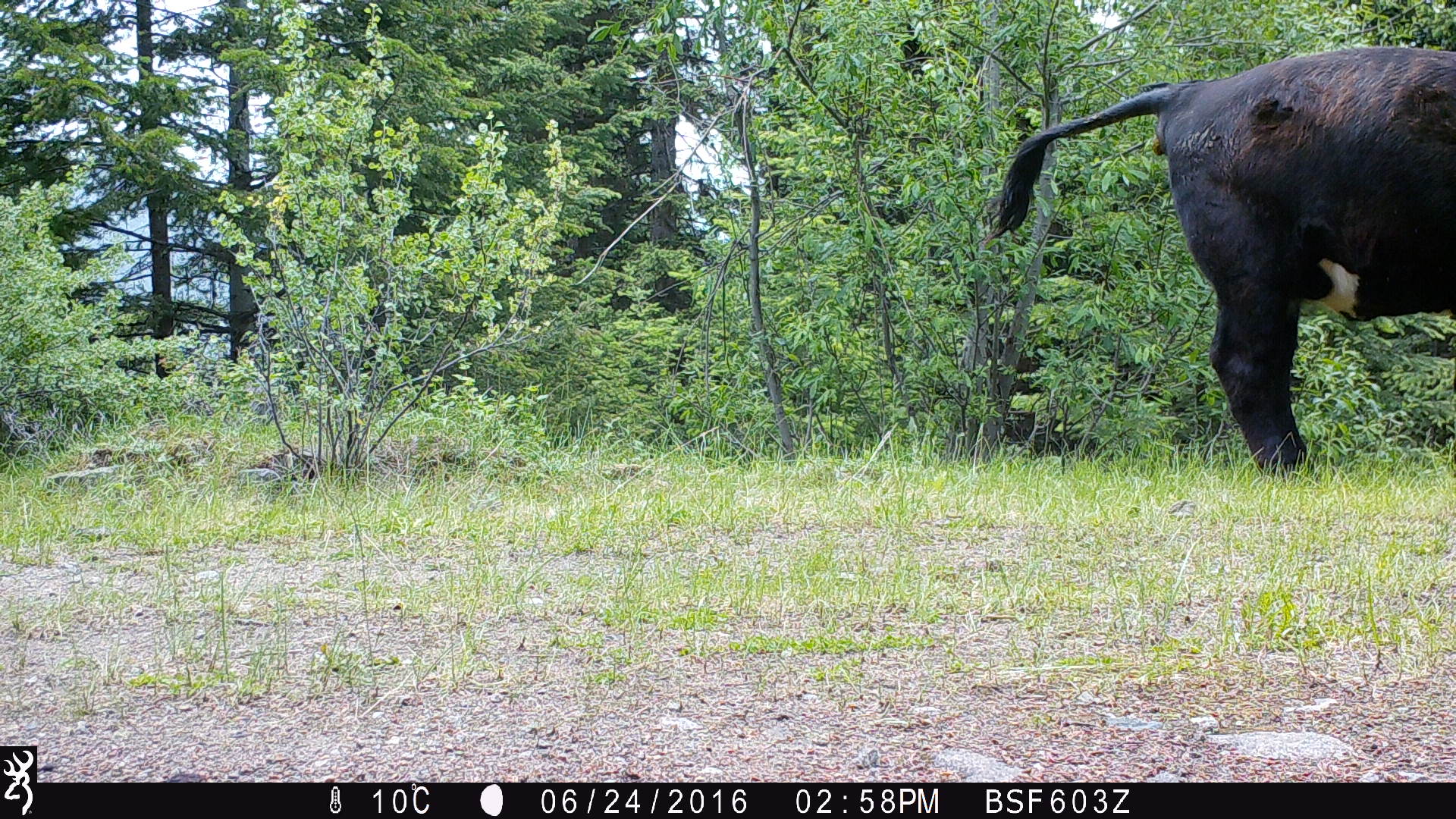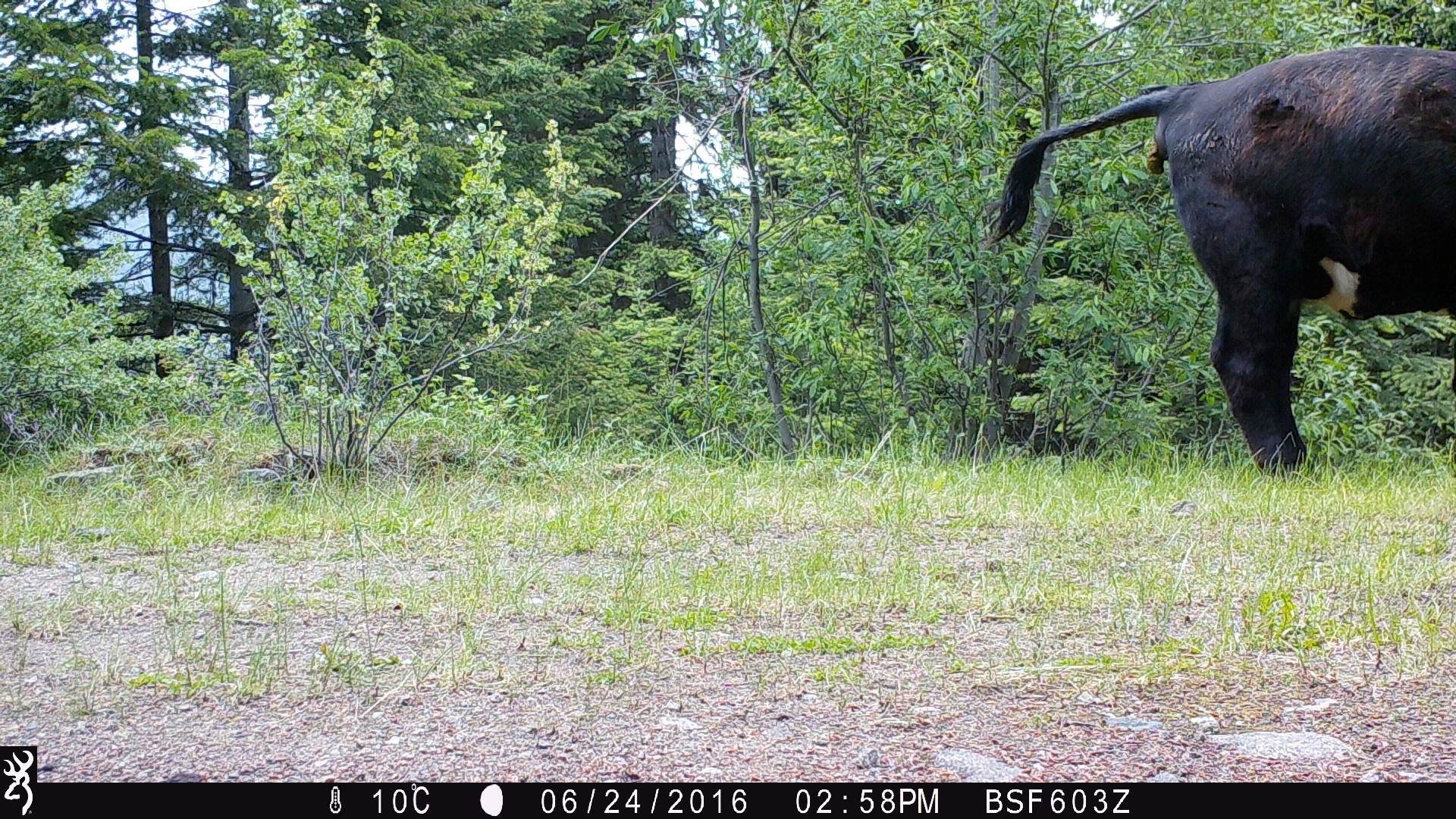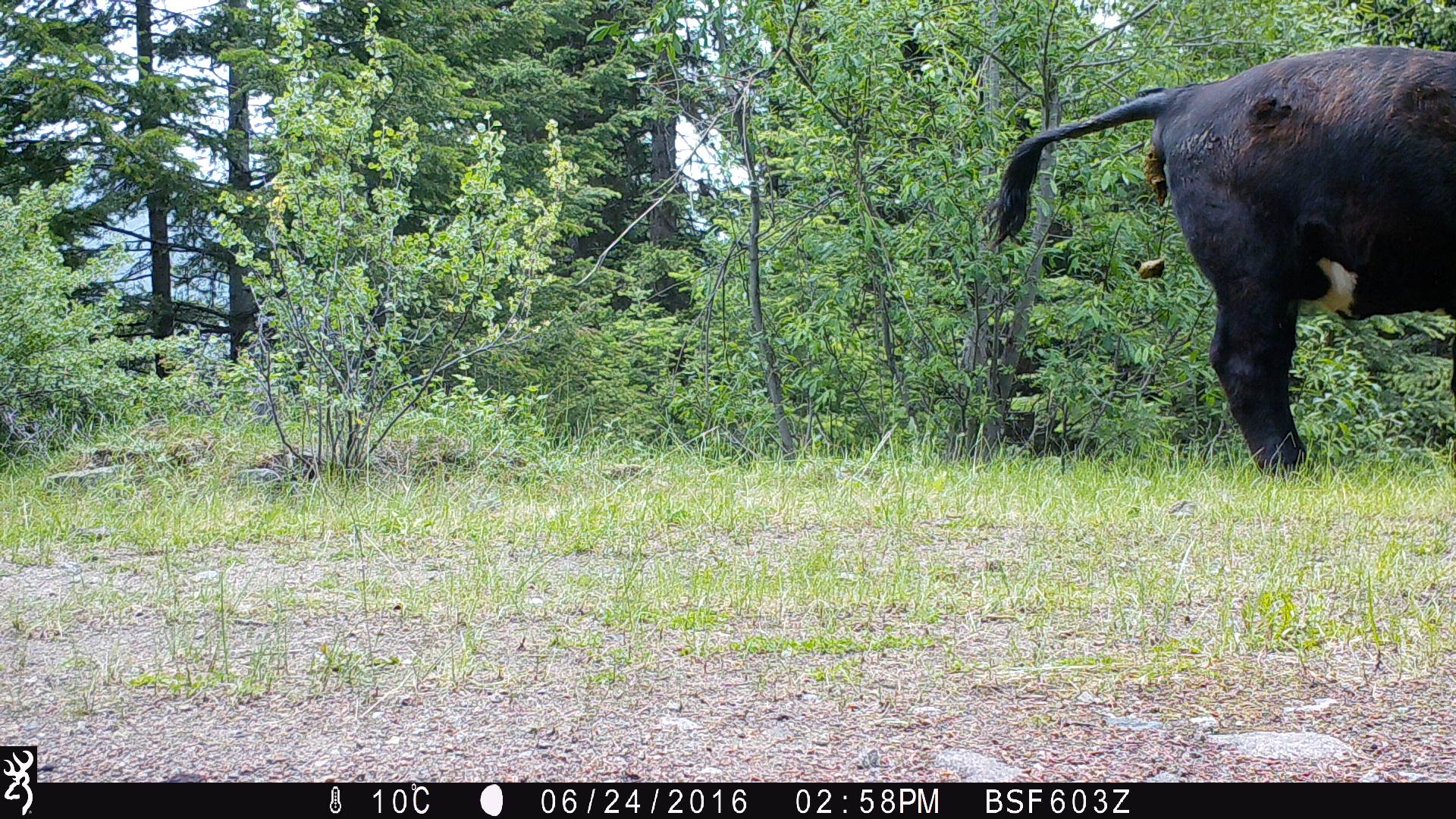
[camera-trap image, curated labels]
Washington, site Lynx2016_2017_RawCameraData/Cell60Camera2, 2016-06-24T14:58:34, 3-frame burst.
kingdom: Animalia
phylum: Chordata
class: Mammalia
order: Artiodactyla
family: Bovidae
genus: Bos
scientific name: Bos taurus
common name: domestic cattle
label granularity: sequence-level